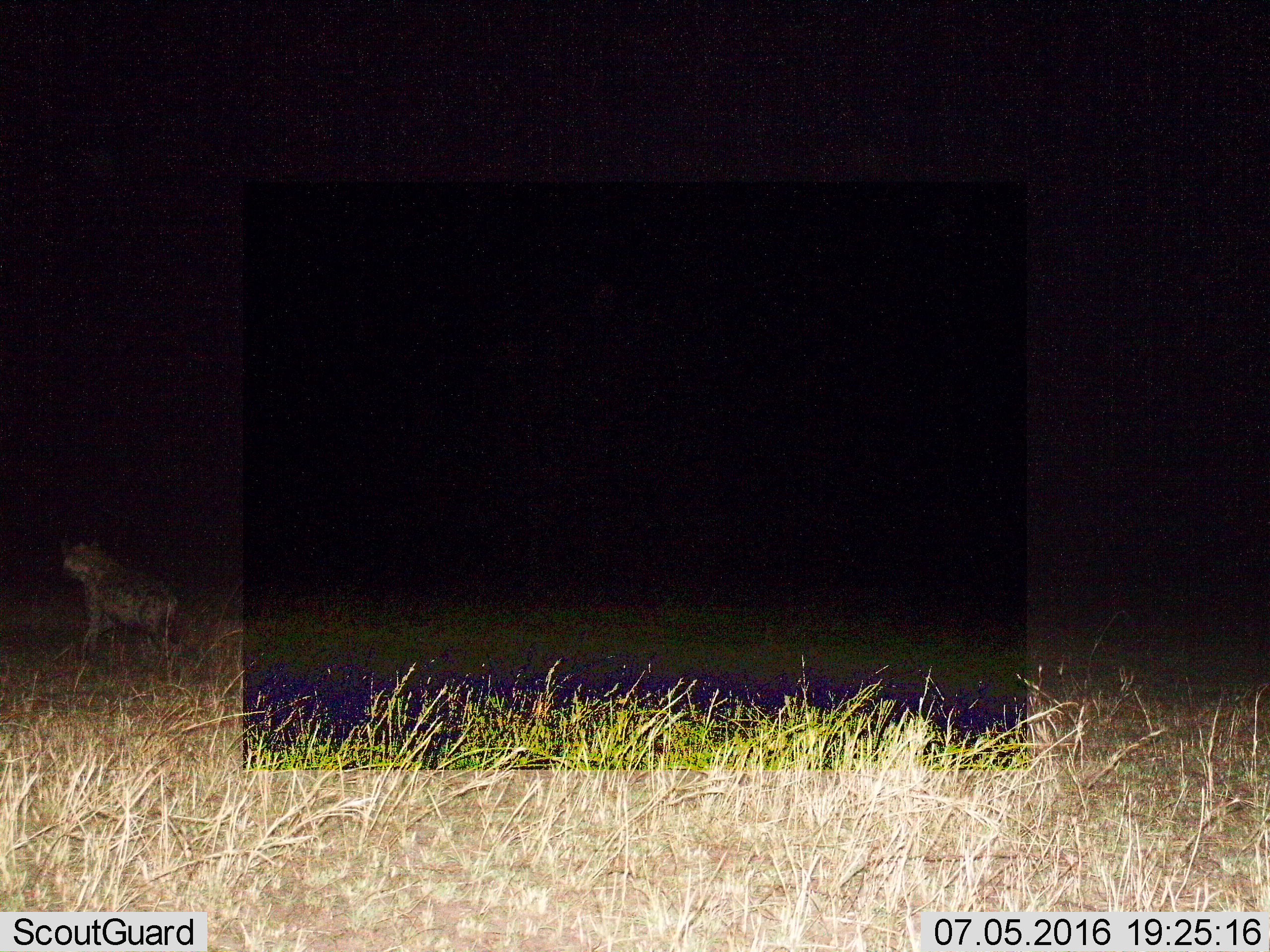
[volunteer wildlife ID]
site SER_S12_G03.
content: unidentified animal